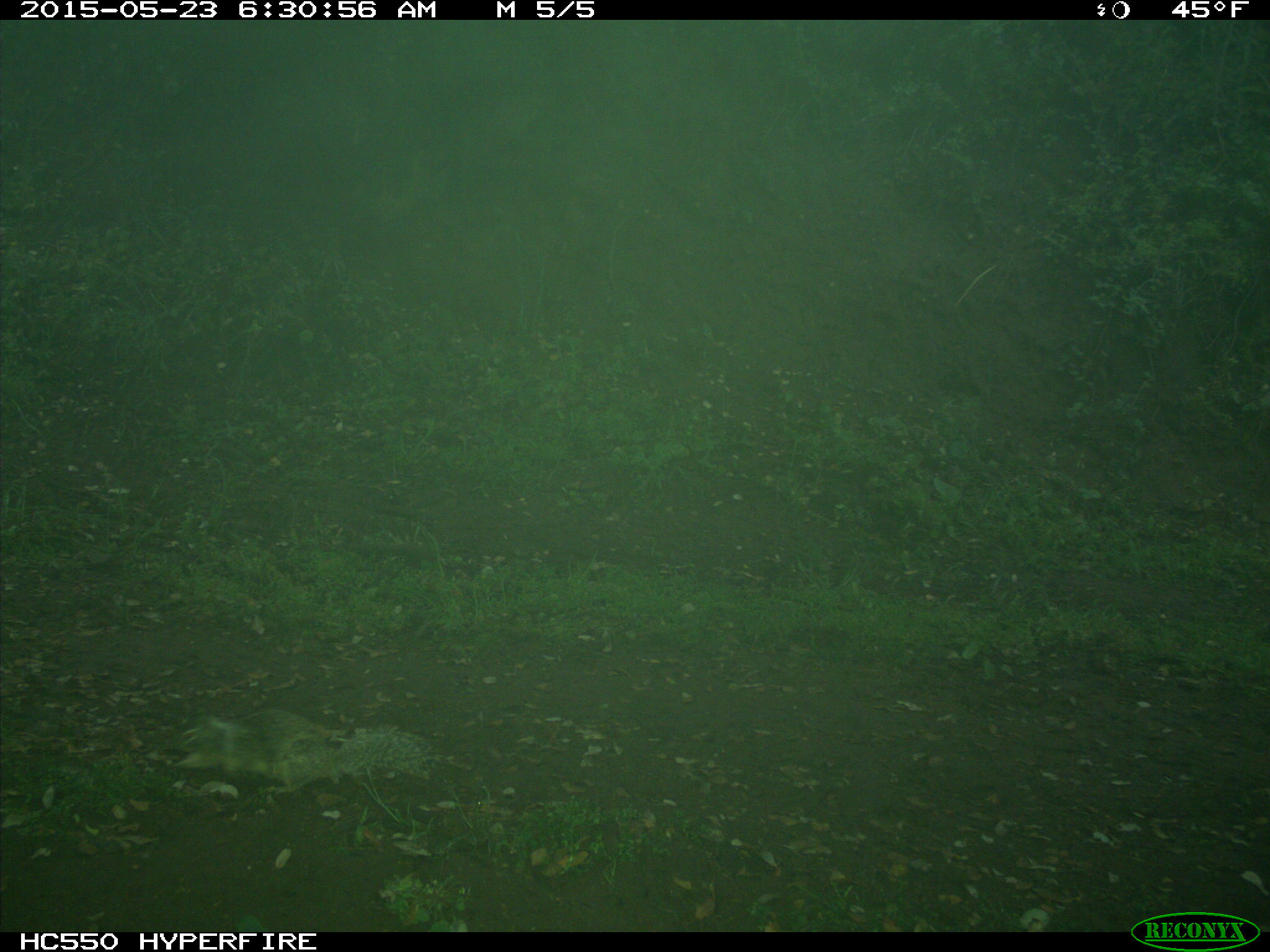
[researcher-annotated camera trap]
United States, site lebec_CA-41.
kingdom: Animalia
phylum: Chordata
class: Mammalia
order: Rodentia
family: Sciuridae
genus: Otospermophilus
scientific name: Otospermophilus beecheyi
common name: california ground squirrel